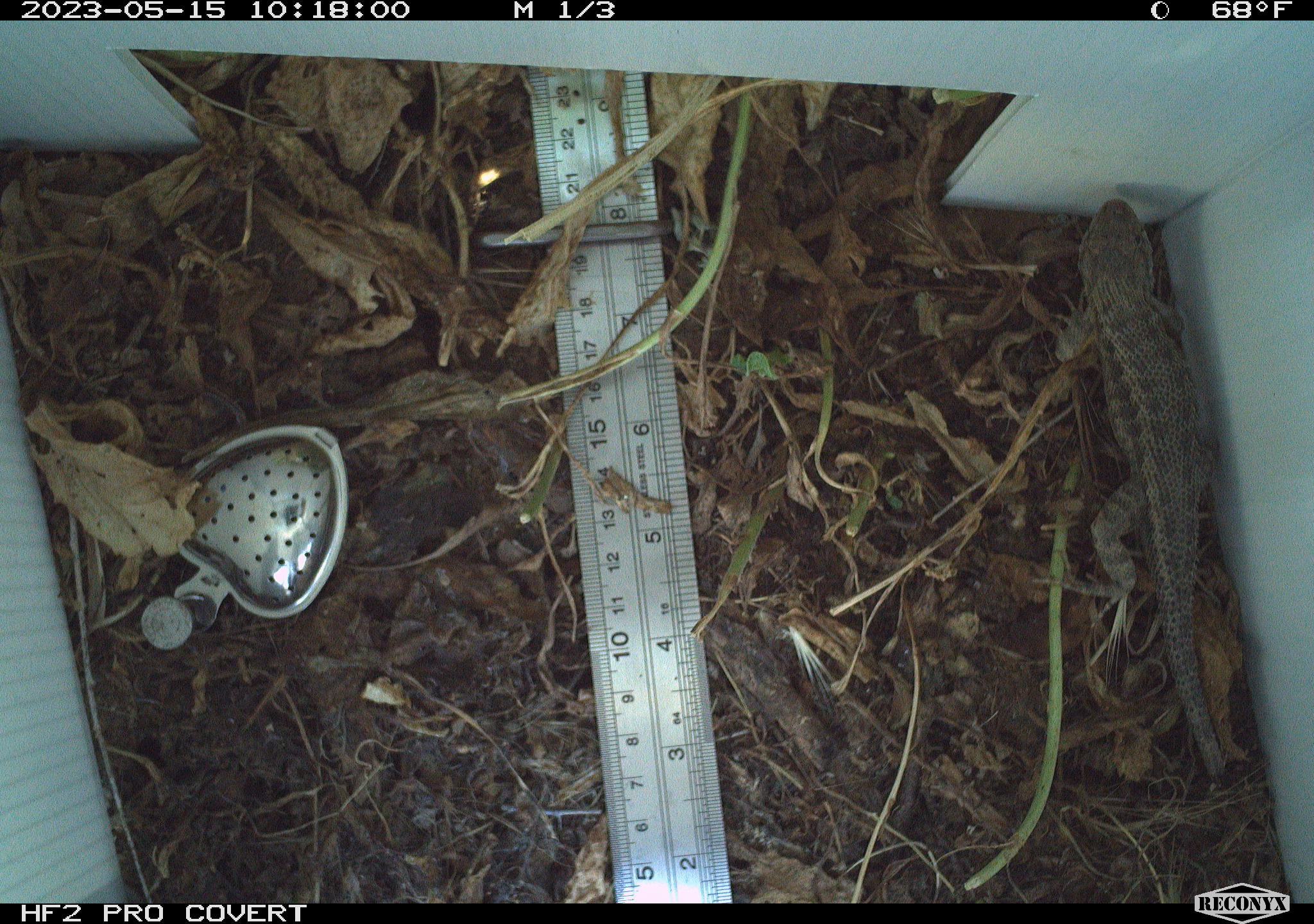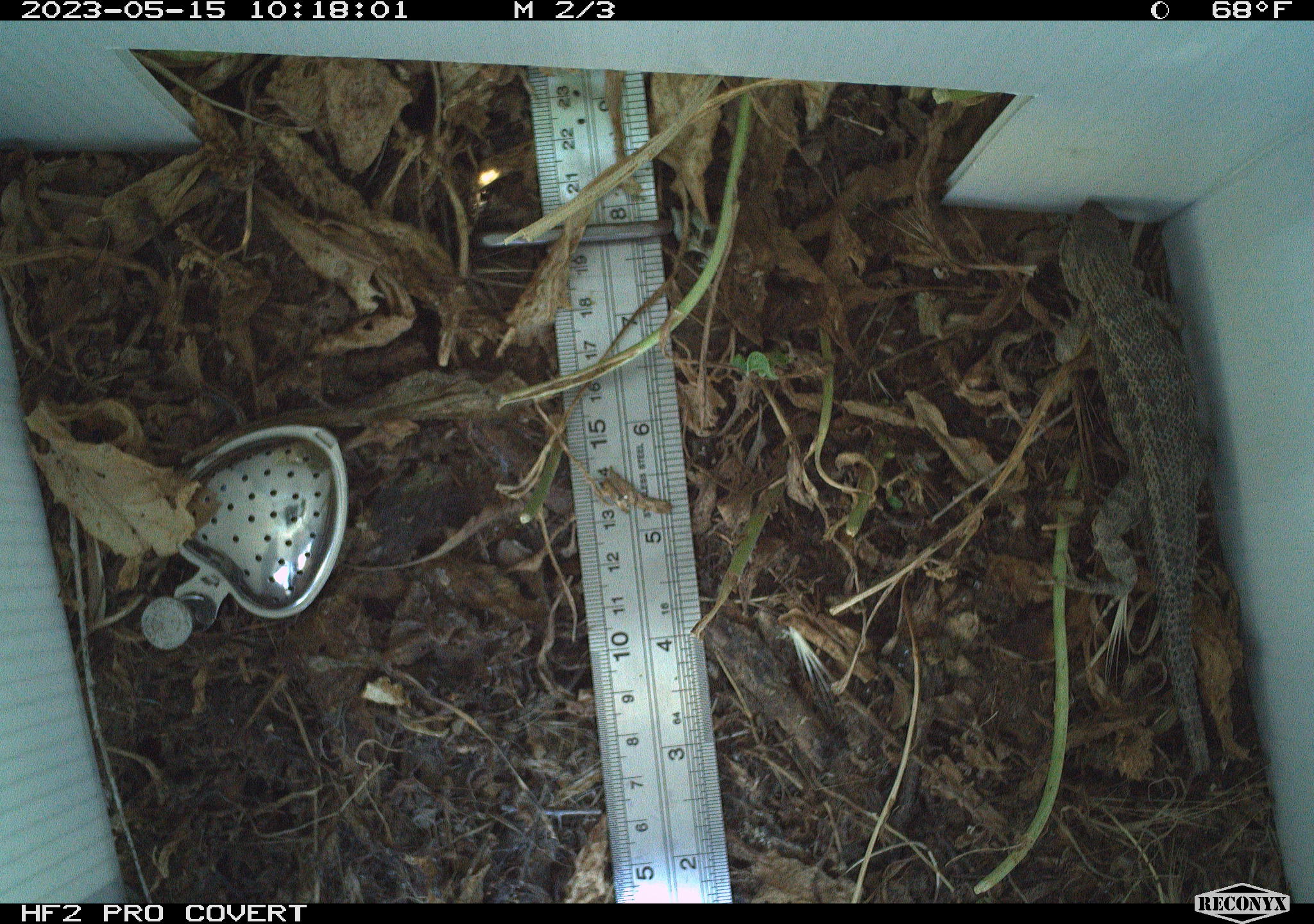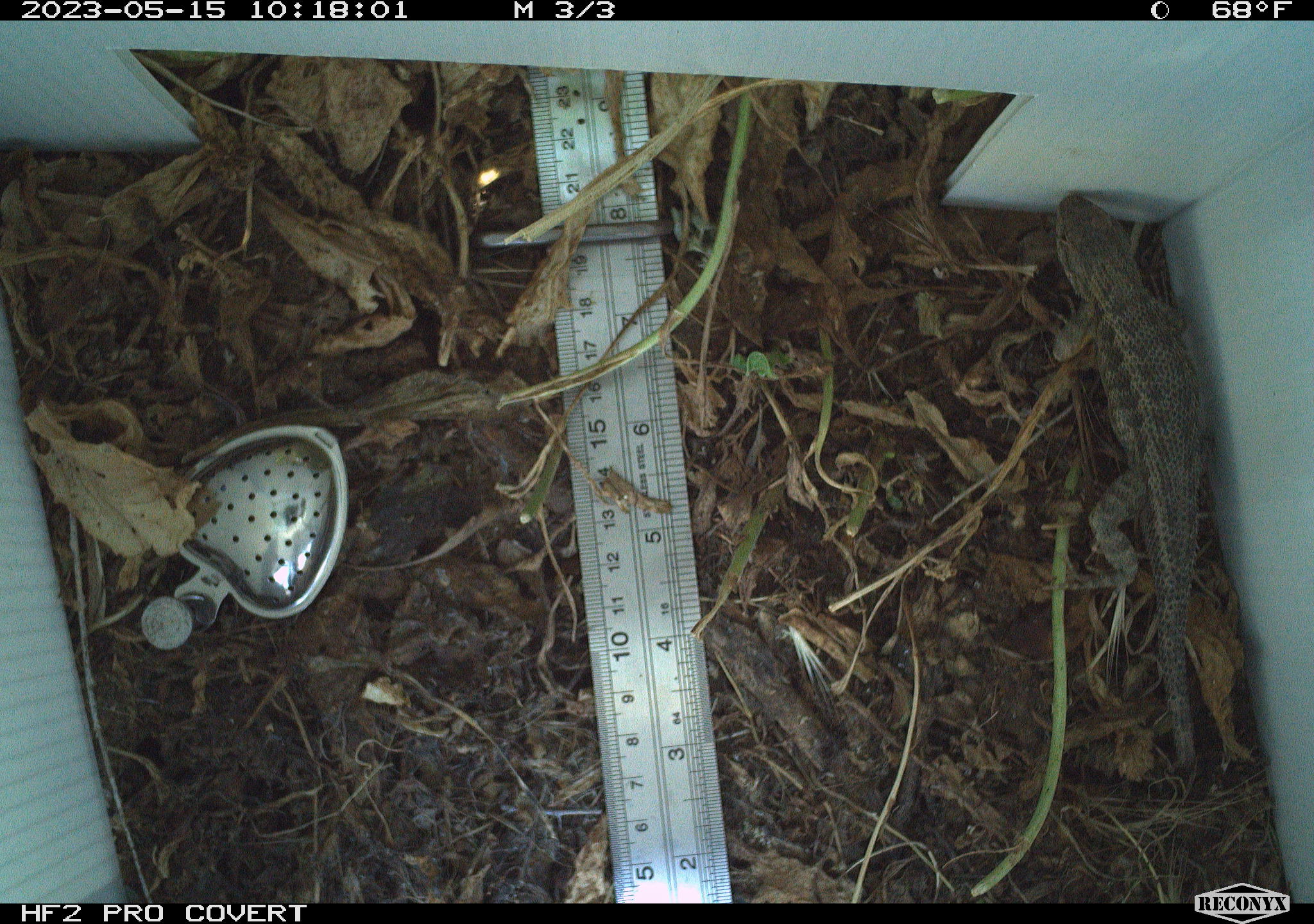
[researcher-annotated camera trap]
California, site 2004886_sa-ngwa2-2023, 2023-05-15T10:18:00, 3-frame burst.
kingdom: Animalia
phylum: Chordata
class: Reptilia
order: Squamata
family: Phrynosomatidae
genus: Uta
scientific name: Uta stansburiana elegans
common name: western side-blotched lizard